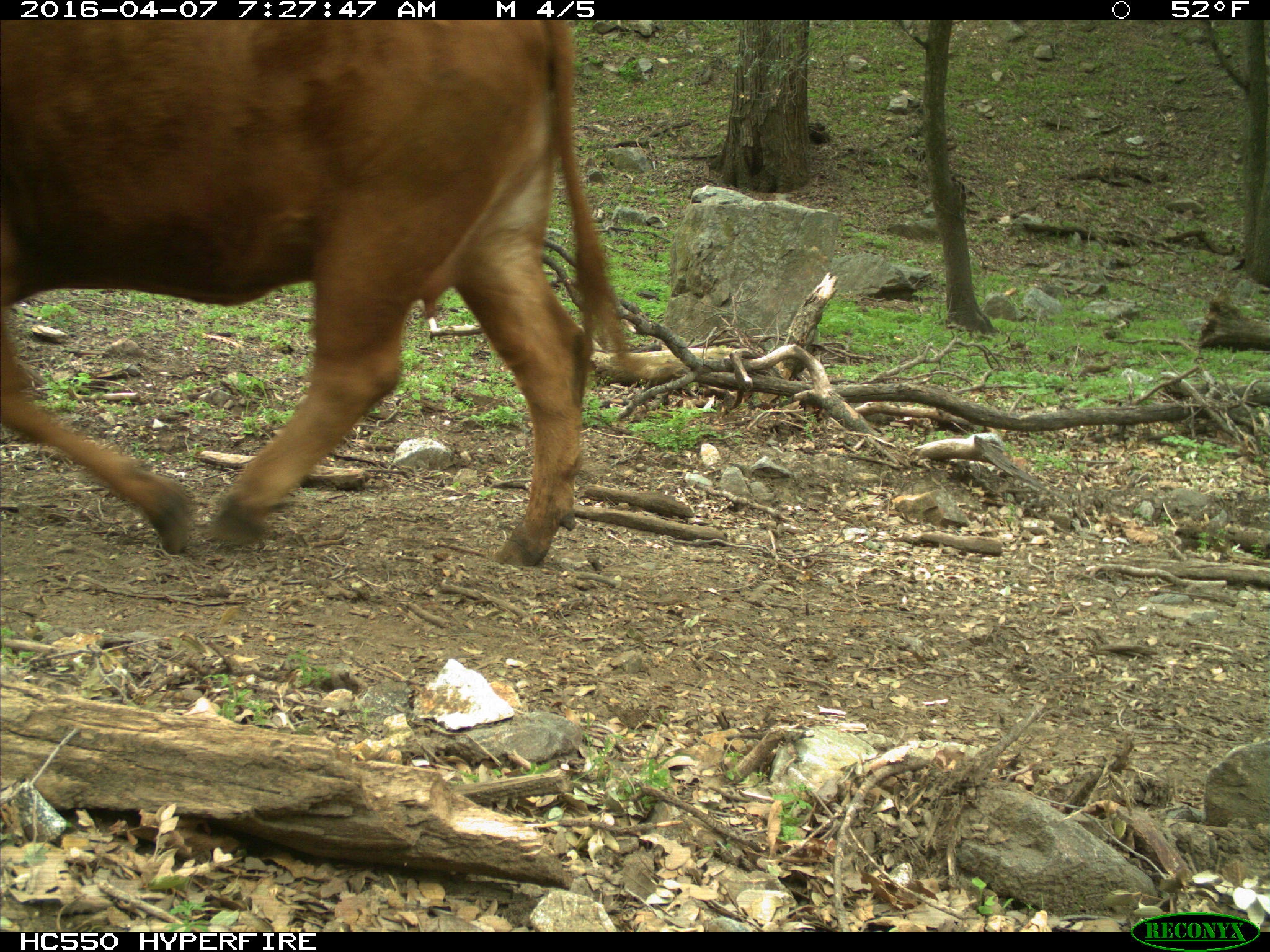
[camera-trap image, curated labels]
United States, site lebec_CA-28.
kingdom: Animalia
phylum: Chordata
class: Mammalia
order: Artiodactyla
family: Bovidae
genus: Bos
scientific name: Bos taurus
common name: domestic cow